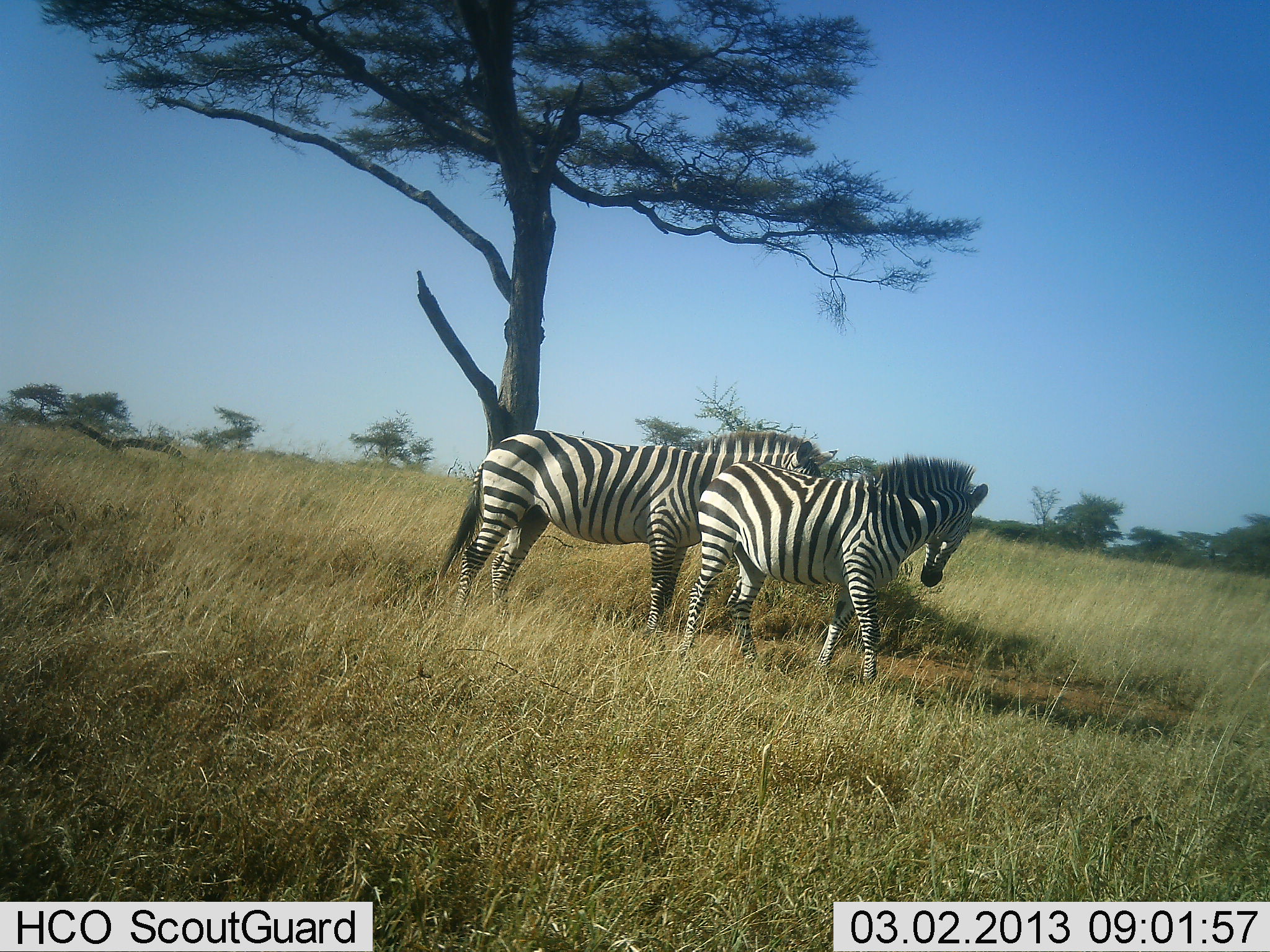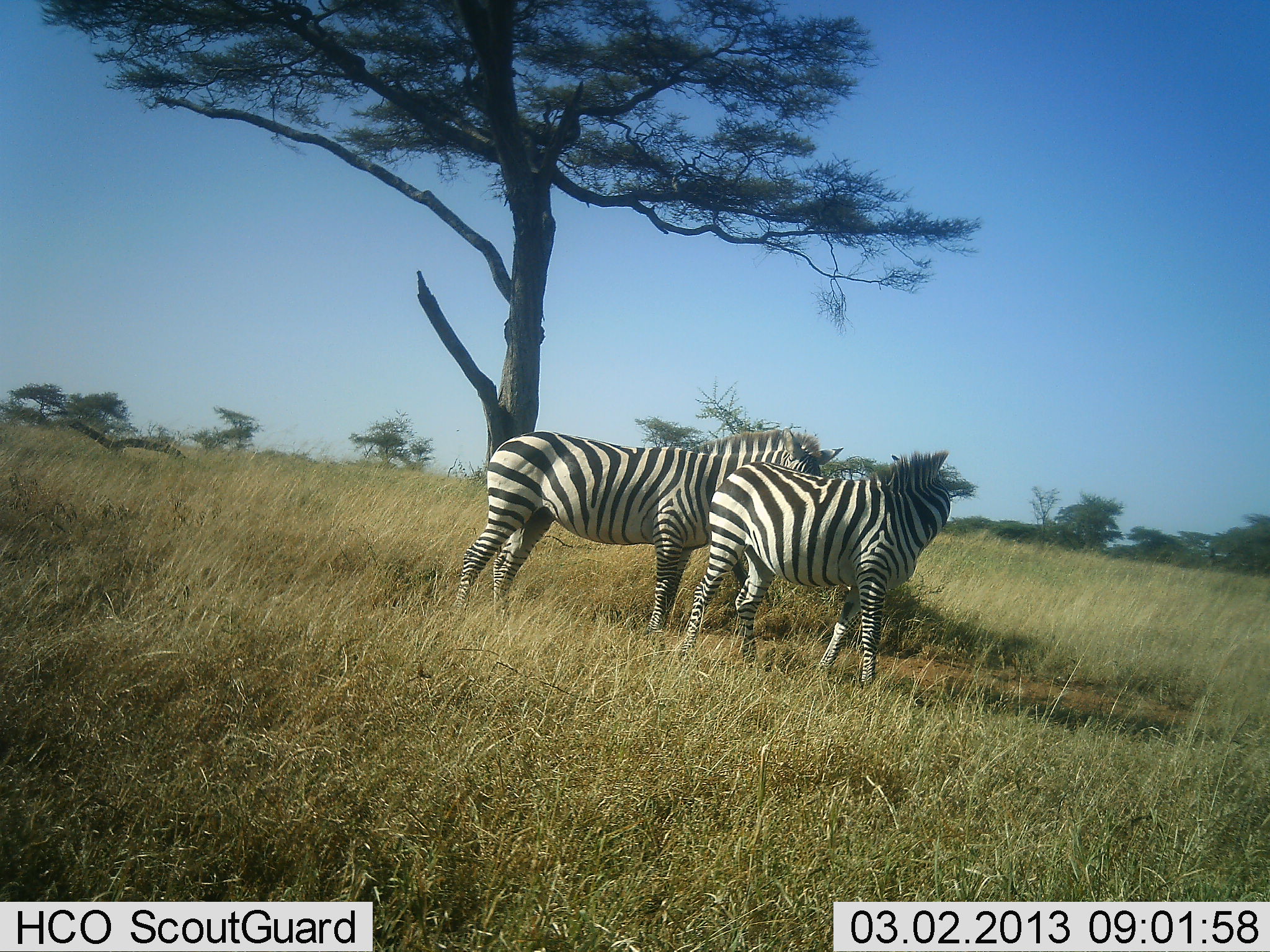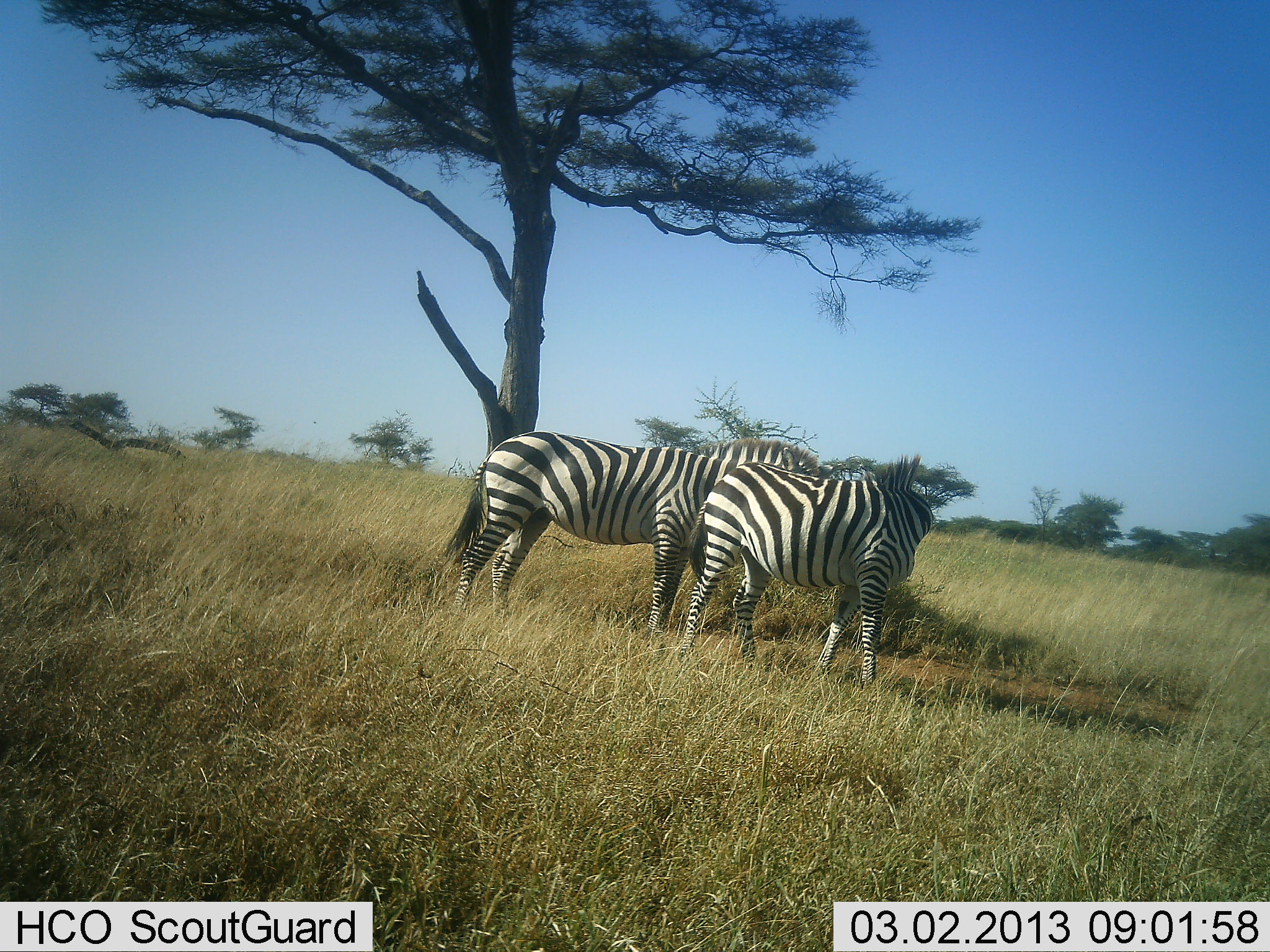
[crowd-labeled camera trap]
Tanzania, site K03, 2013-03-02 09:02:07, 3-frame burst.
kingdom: Animalia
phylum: Chordata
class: Mammalia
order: Perissodactyla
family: Equidae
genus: Equus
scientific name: Equus quagga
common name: plains zebra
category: zebra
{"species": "zebra (plains zebra) (Equus quagga)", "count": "2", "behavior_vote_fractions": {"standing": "76%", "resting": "2%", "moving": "5%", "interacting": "44%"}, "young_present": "0%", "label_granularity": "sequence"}